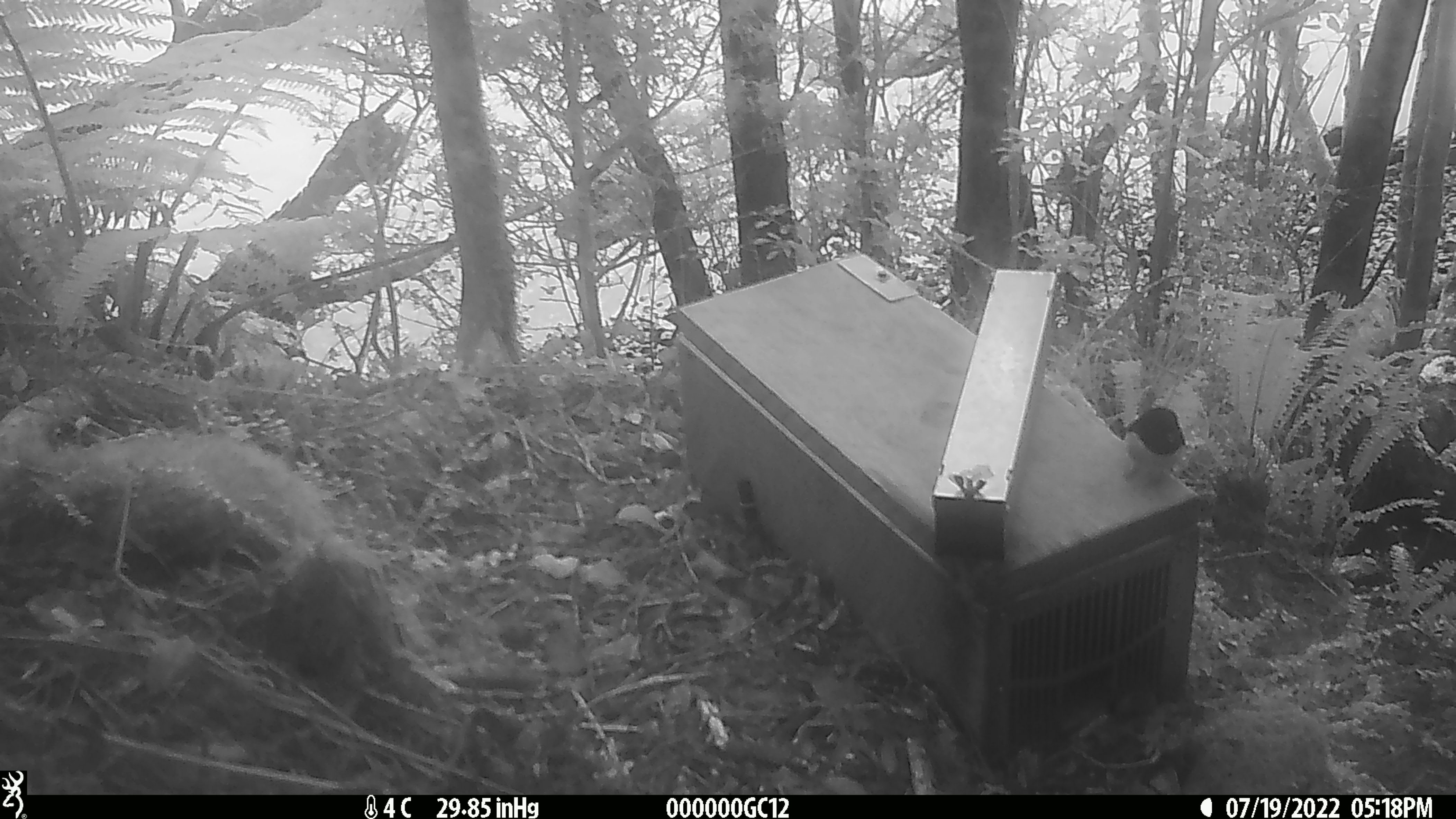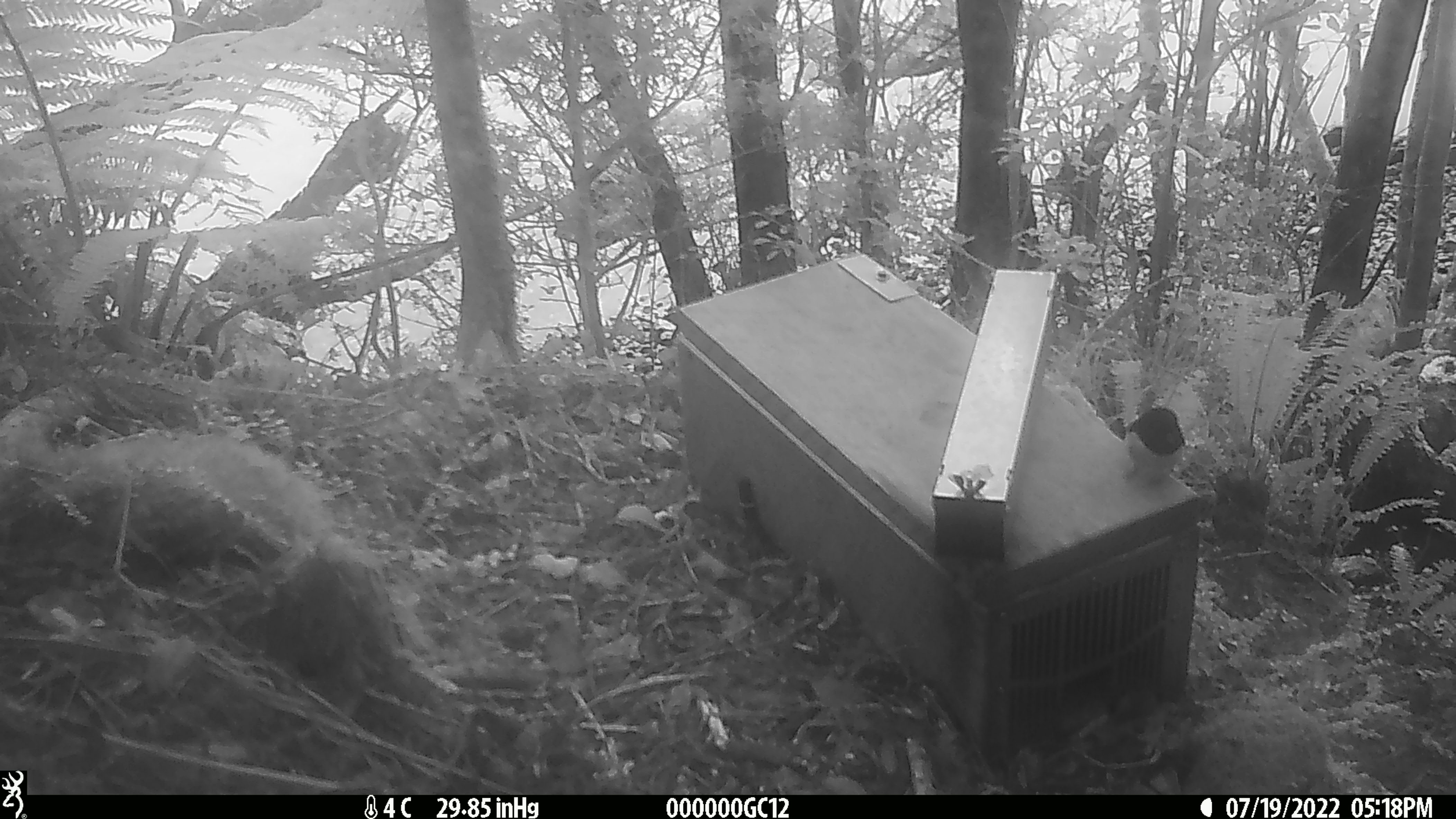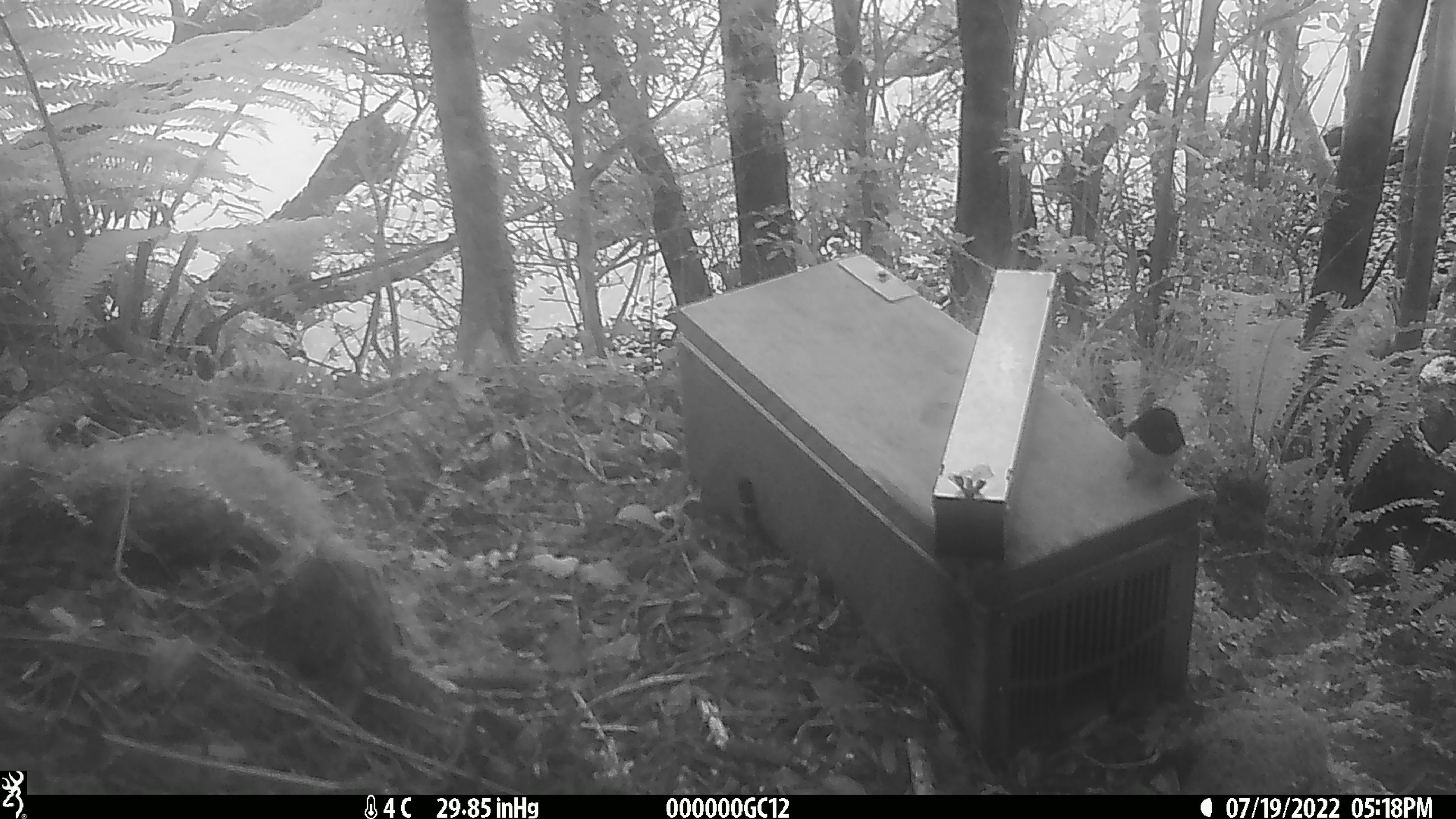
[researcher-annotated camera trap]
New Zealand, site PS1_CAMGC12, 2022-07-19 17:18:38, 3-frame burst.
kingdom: Animalia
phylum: Chordata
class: Aves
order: Passeriformes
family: Petroicidae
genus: Petroica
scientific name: Petroica macrocephala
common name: tomtit